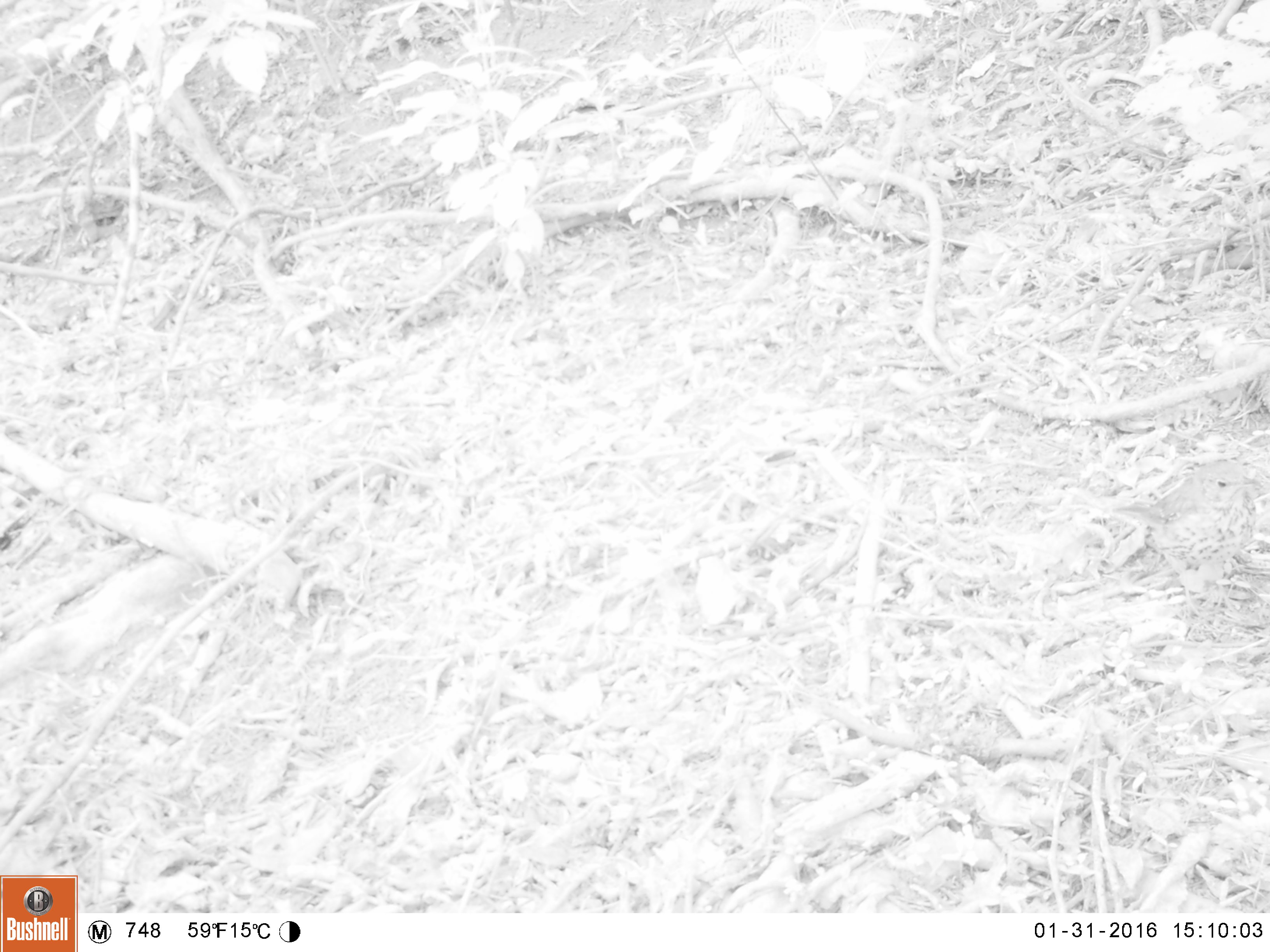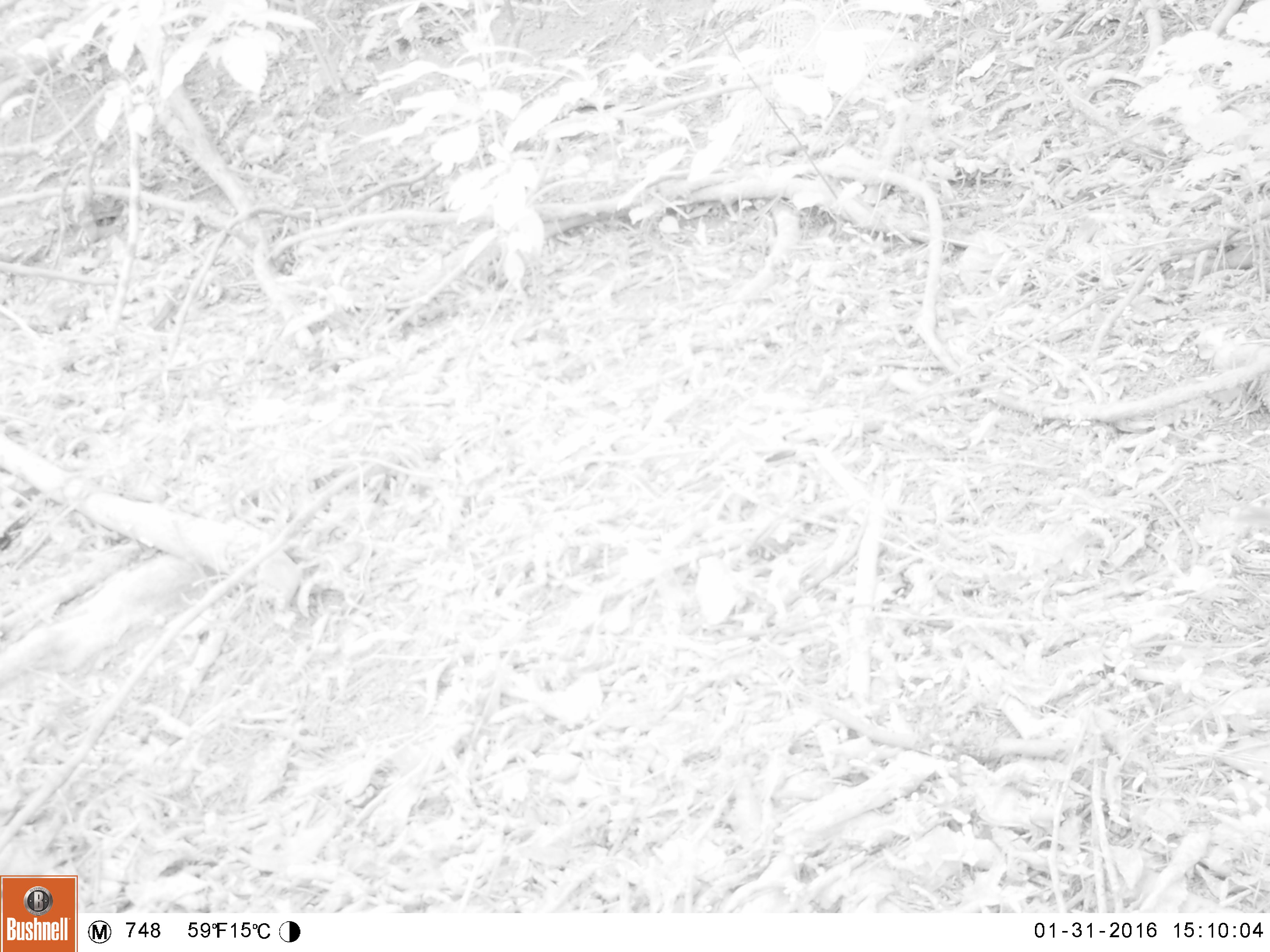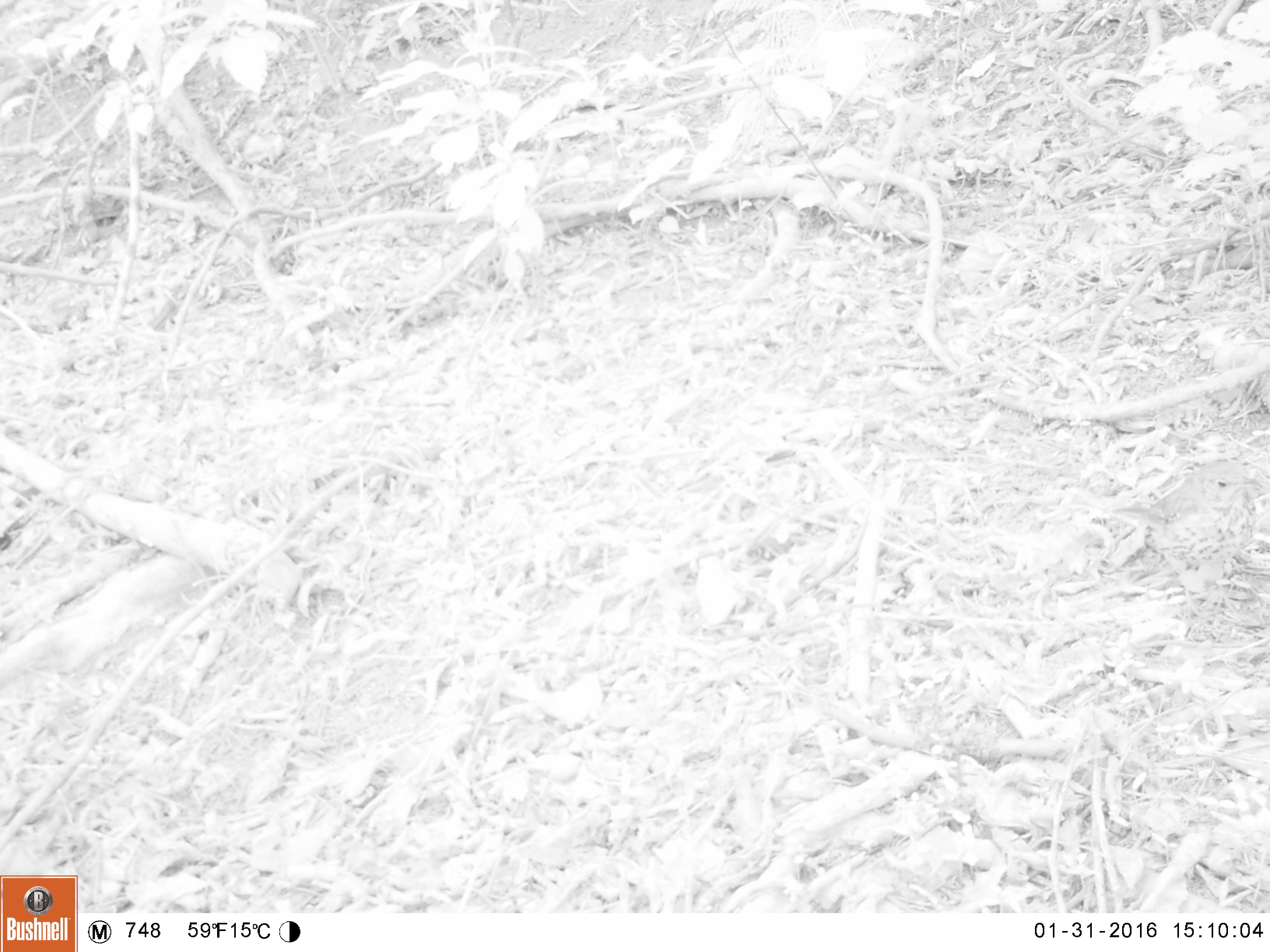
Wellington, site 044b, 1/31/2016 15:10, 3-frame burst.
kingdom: Animalia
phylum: Chordata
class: Aves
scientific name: Aves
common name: bird